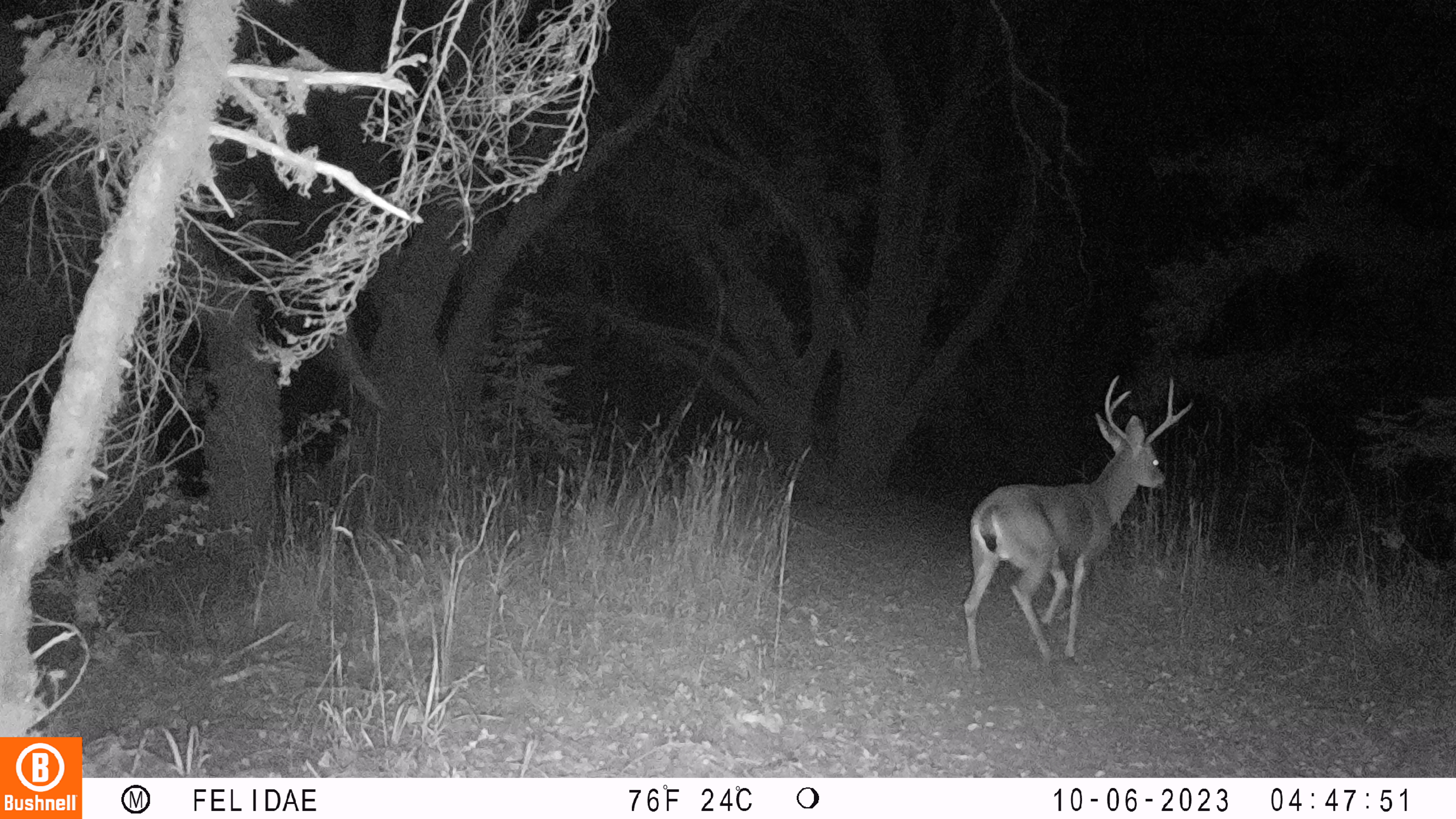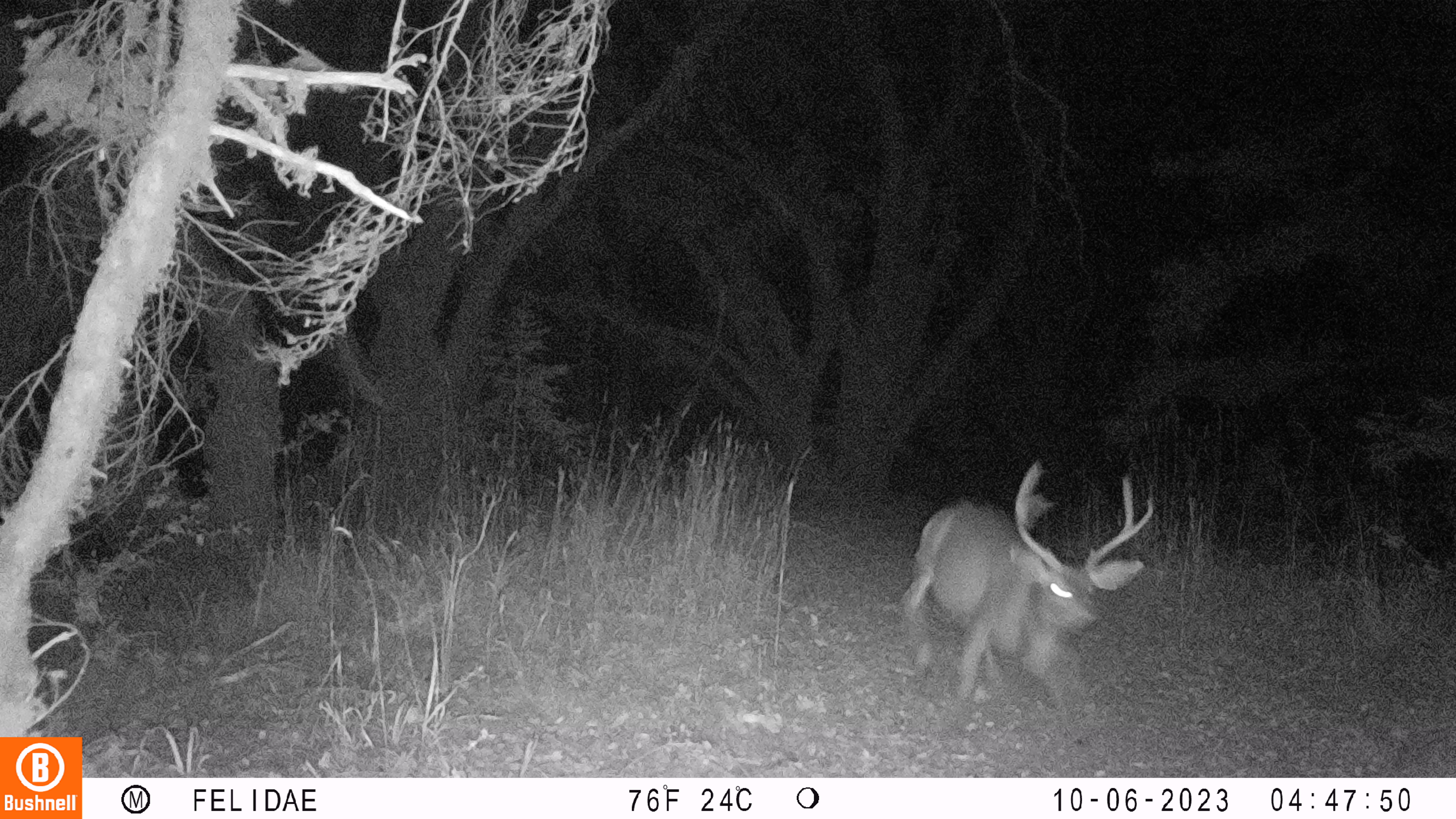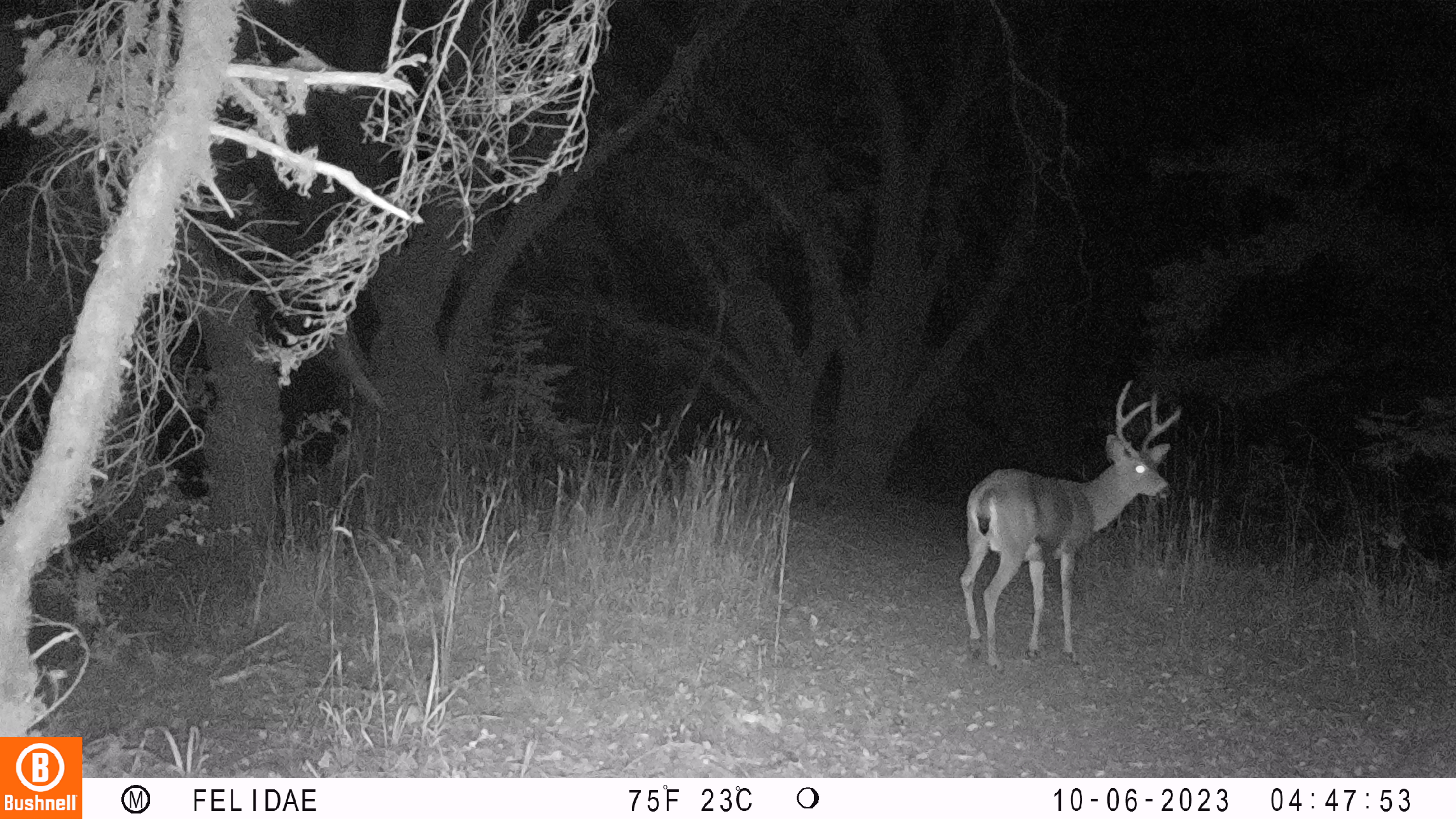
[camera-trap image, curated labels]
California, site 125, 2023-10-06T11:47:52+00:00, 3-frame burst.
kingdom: Animalia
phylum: Chordata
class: Mammalia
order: Artiodactyla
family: Cervidae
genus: Odocoileus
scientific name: Odocoileus hemionus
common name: mule deer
Mule deer (Odocoileus hemionus).